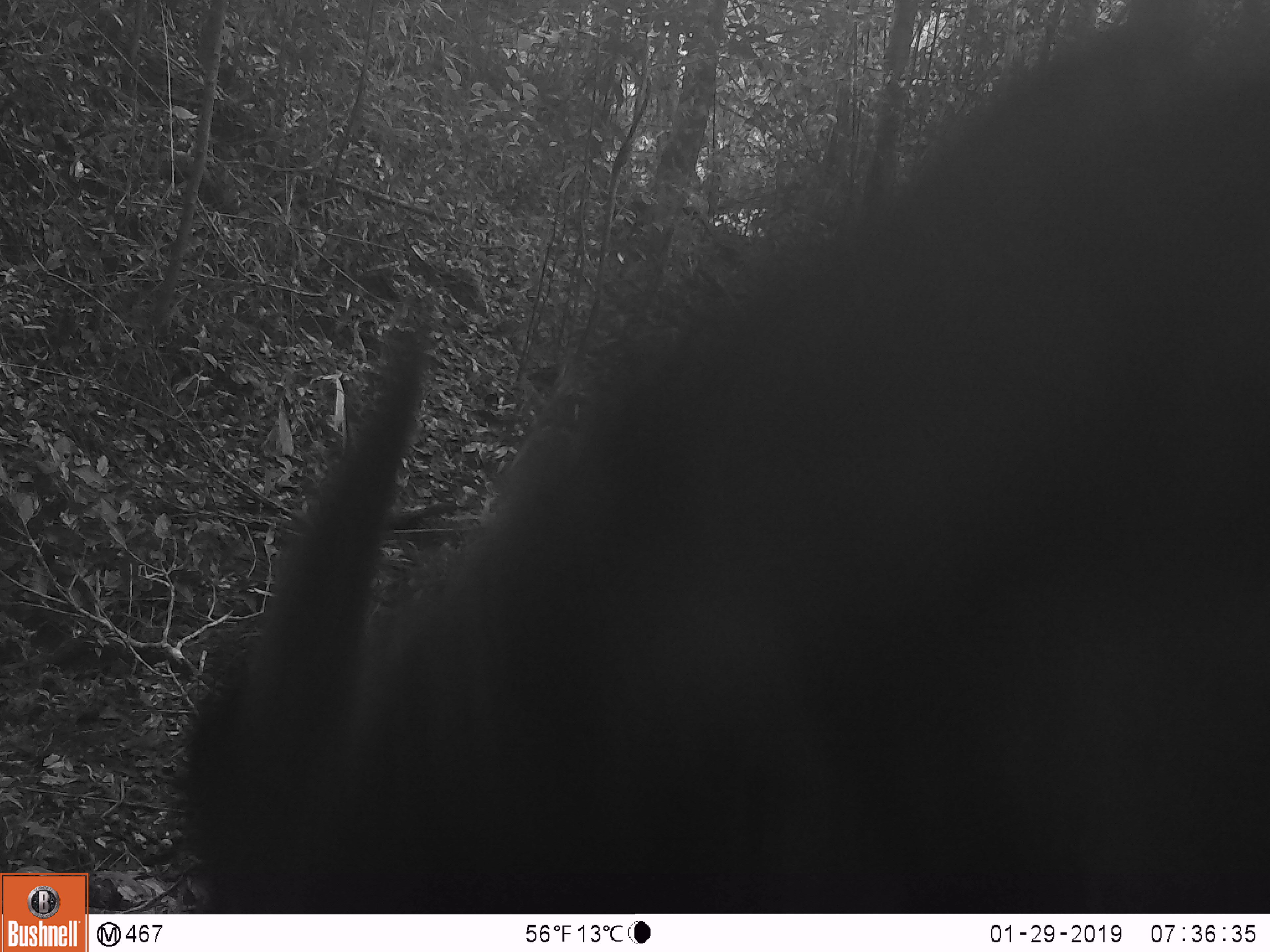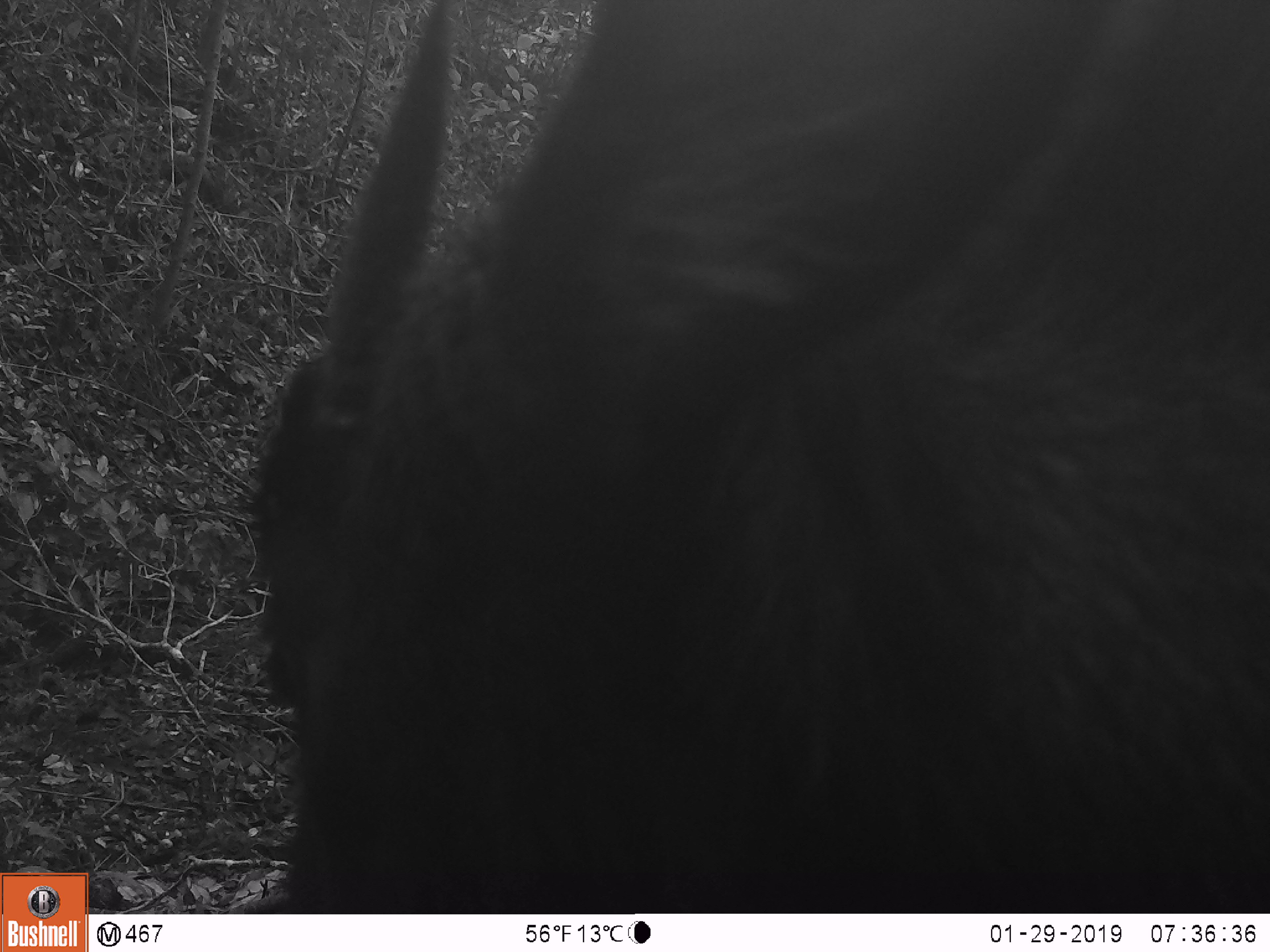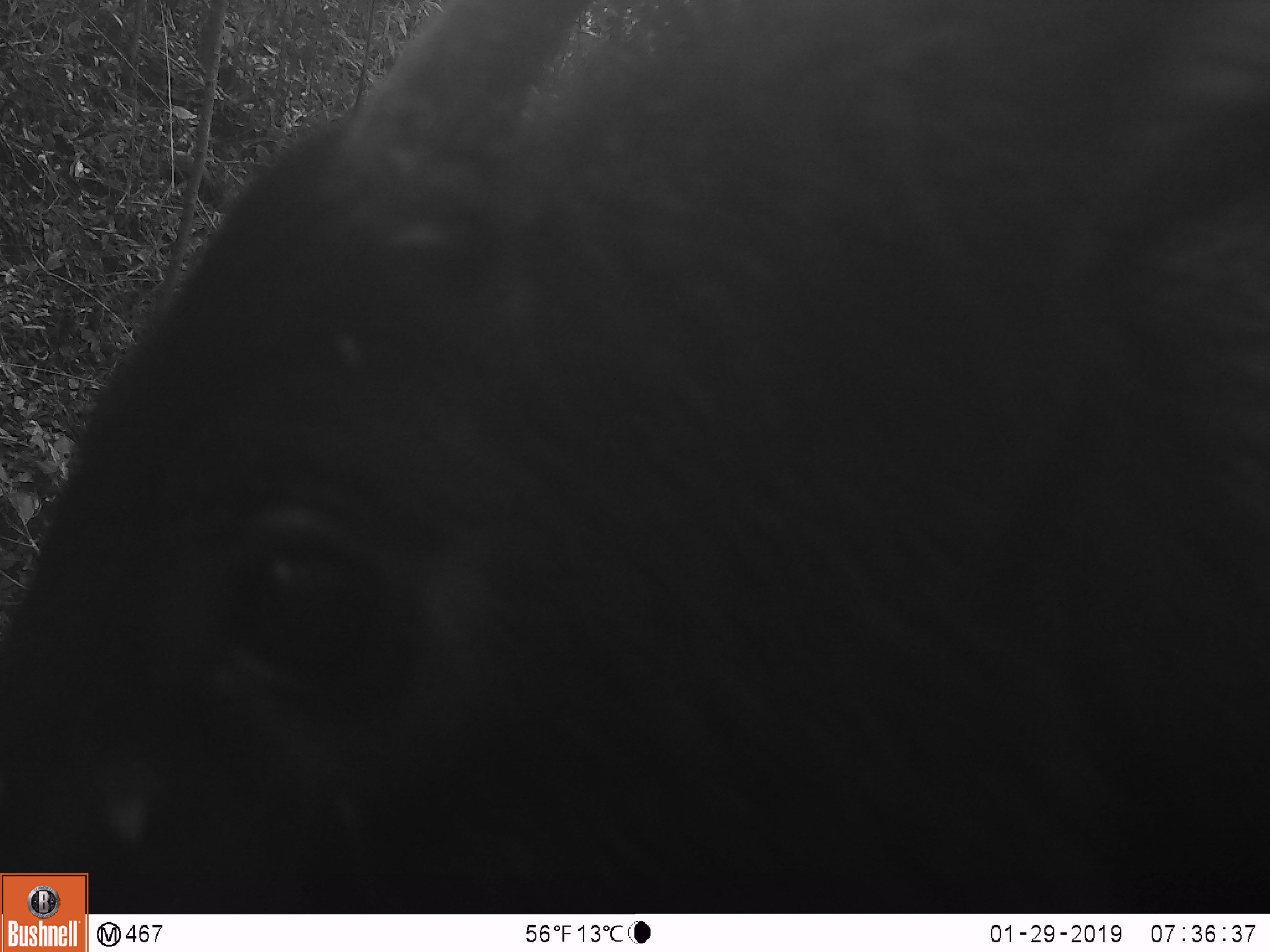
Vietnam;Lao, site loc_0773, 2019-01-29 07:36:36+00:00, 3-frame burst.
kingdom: Animalia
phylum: Chordata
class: Mammalia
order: Artiodactyla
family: Bovidae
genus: Capricornis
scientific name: Capricornis sumatraensis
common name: chinese serow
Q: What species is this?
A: Chinese serow (Capricornis sumatraensis).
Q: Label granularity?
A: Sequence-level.